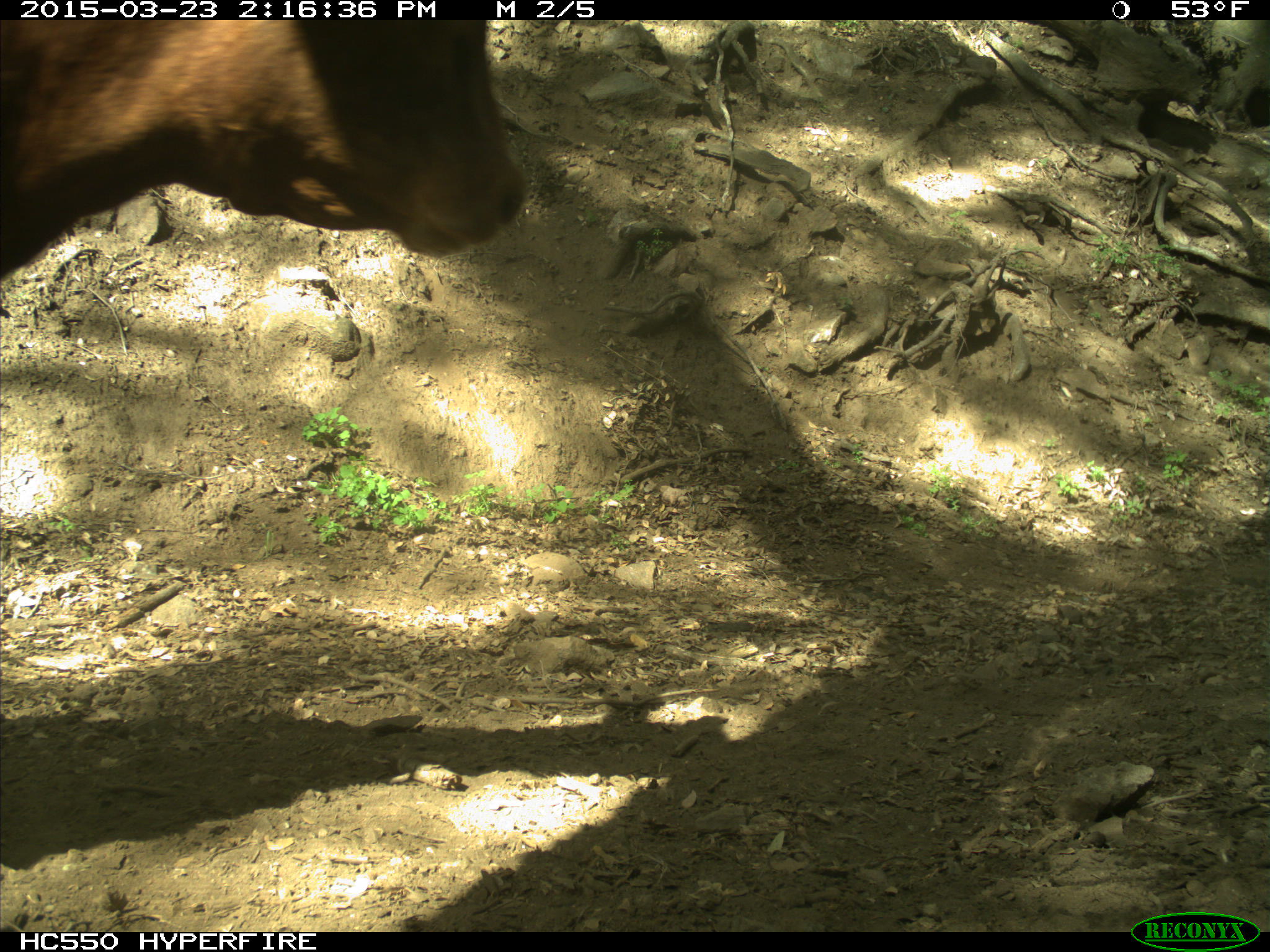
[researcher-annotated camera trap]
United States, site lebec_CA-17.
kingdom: Animalia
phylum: Chordata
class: Mammalia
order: Artiodactyla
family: Bovidae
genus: Bos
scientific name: Bos taurus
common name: domestic cow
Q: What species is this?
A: Bos taurus (domestic cow).